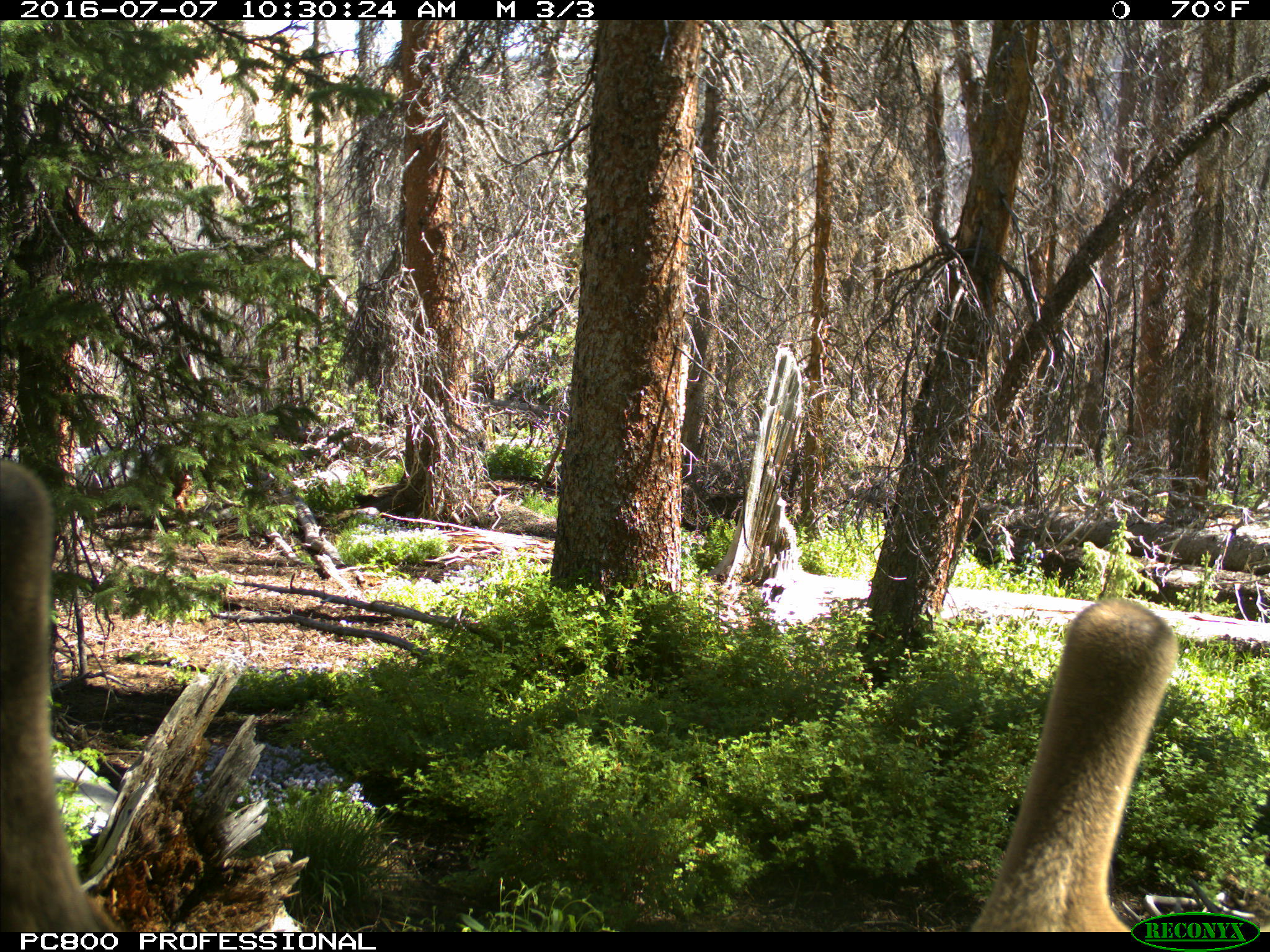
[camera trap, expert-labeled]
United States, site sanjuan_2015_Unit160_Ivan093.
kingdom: Animalia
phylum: Chordata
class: Mammalia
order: Artiodactyla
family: Cervidae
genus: Cervus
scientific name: Cervus elaphus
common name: red deer